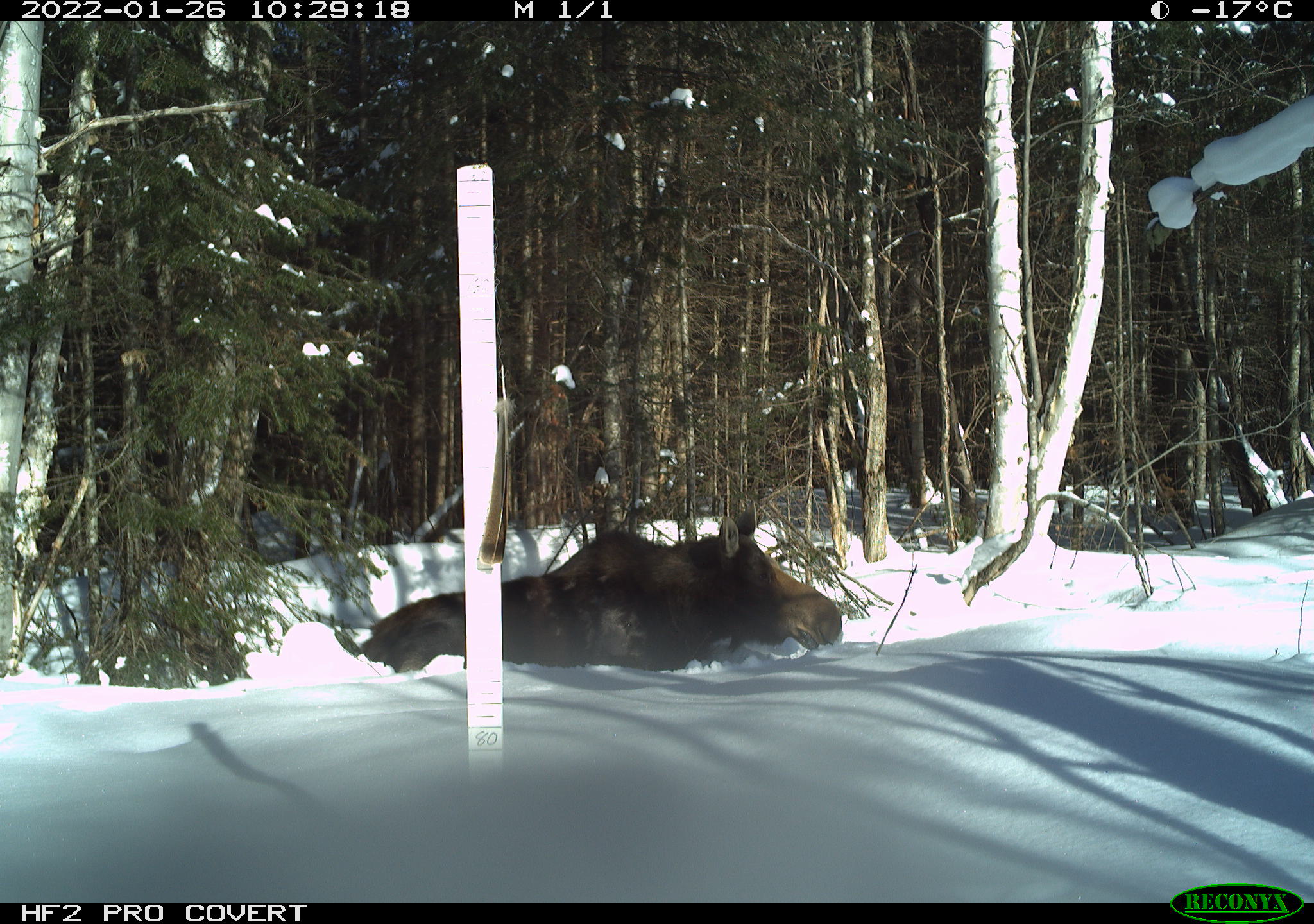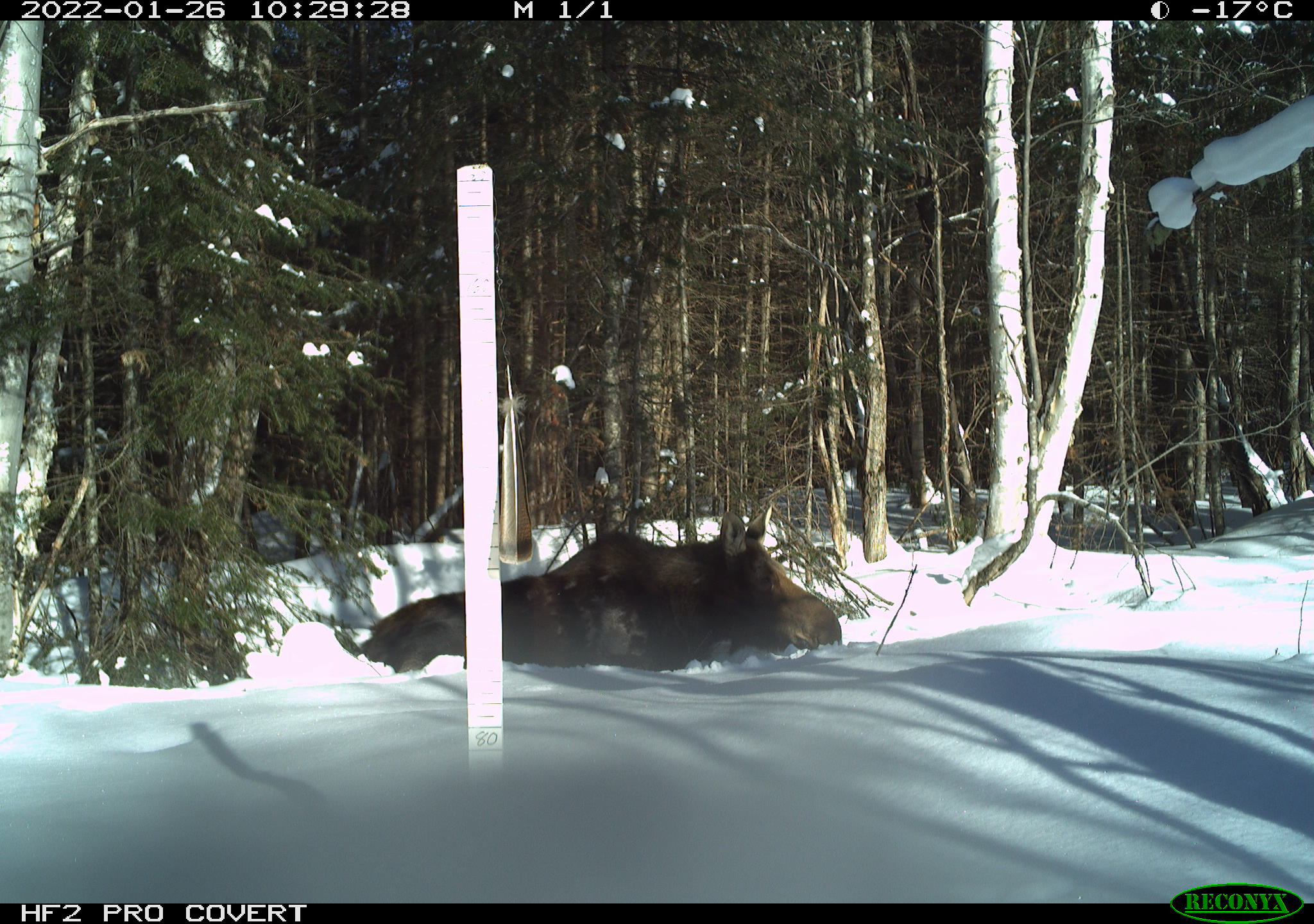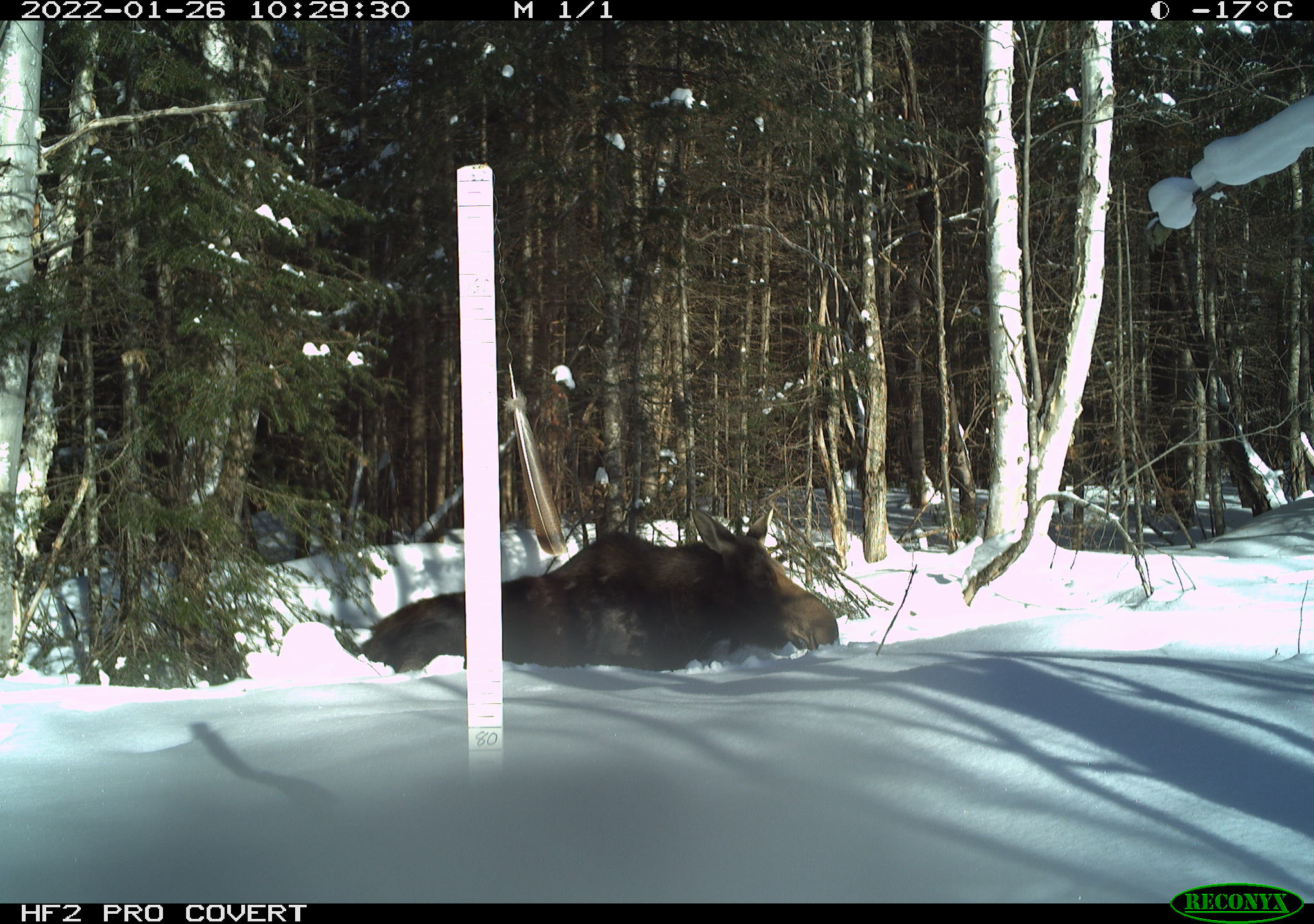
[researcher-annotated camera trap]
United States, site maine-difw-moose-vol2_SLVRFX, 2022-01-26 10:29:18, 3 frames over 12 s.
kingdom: Animalia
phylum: Chordata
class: Mammalia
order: Artiodactyla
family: Cervidae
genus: Alces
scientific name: Alces alces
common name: moose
Moose (Alces alces).